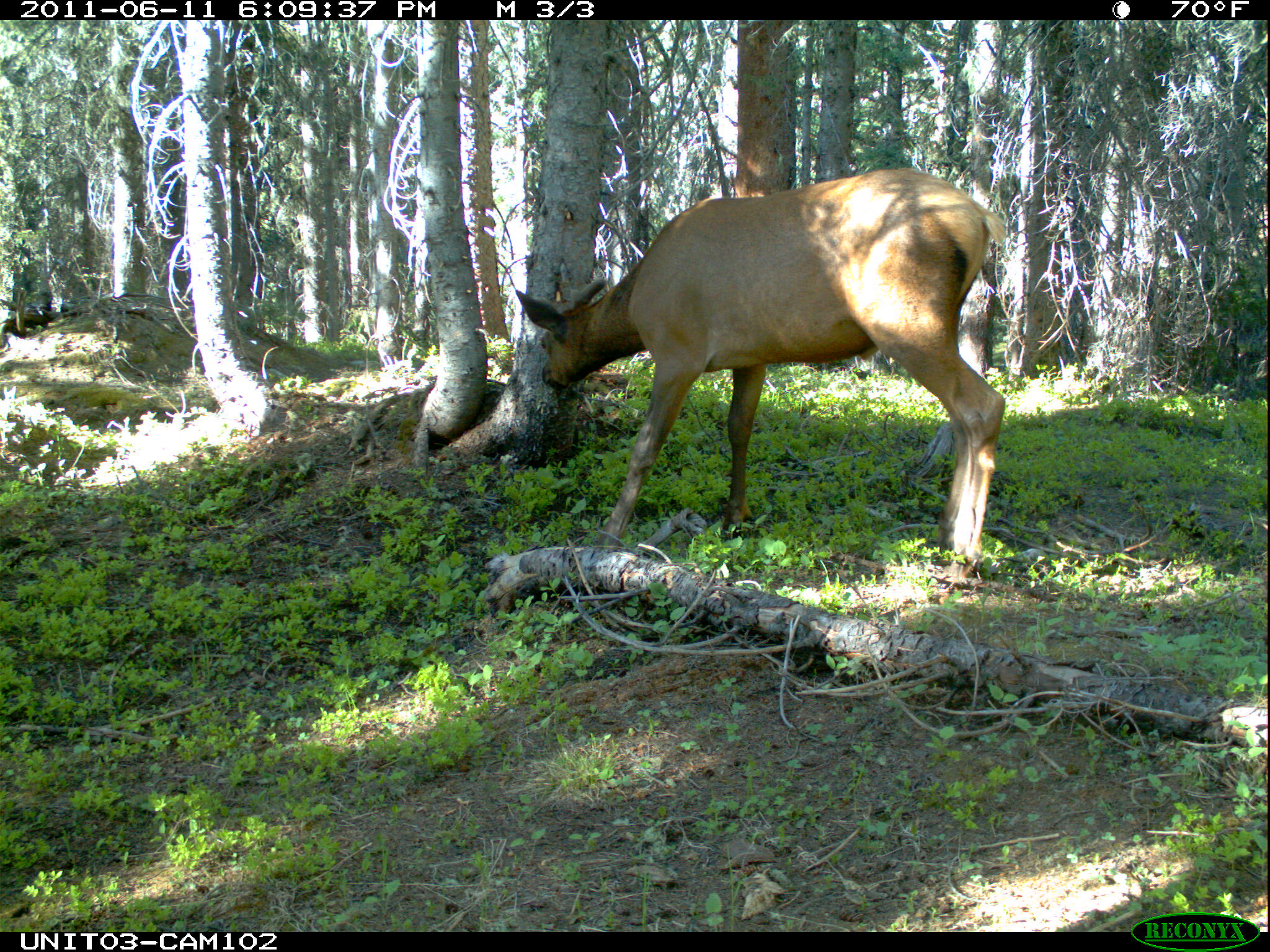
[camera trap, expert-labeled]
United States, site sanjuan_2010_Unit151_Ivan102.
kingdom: Animalia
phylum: Chordata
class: Mammalia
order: Artiodactyla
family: Cervidae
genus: Cervus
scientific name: Cervus elaphus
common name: red deer